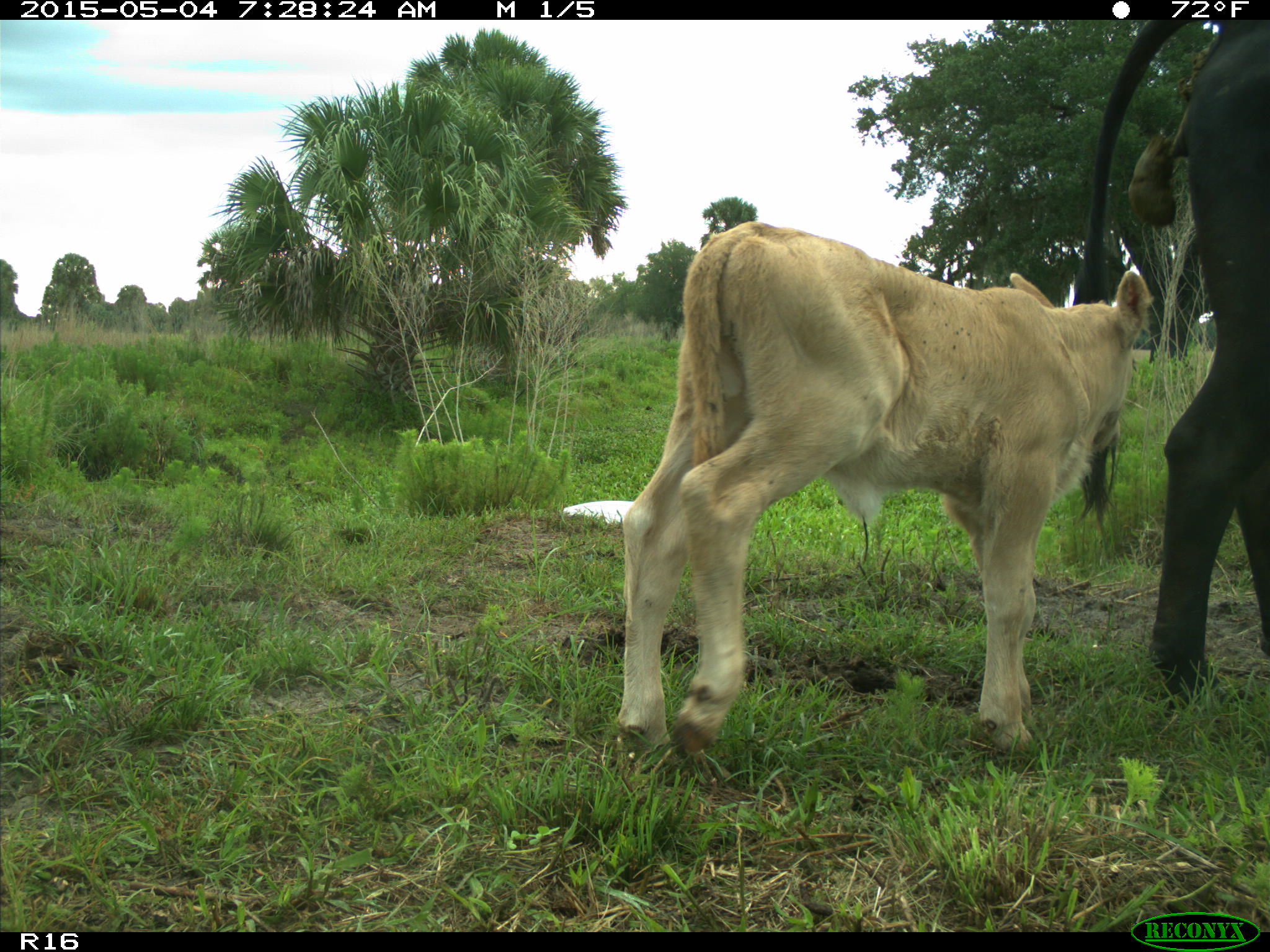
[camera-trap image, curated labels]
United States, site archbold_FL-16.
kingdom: Animalia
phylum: Chordata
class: Mammalia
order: Artiodactyla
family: Bovidae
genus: Bos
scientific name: Bos taurus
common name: domestic cow